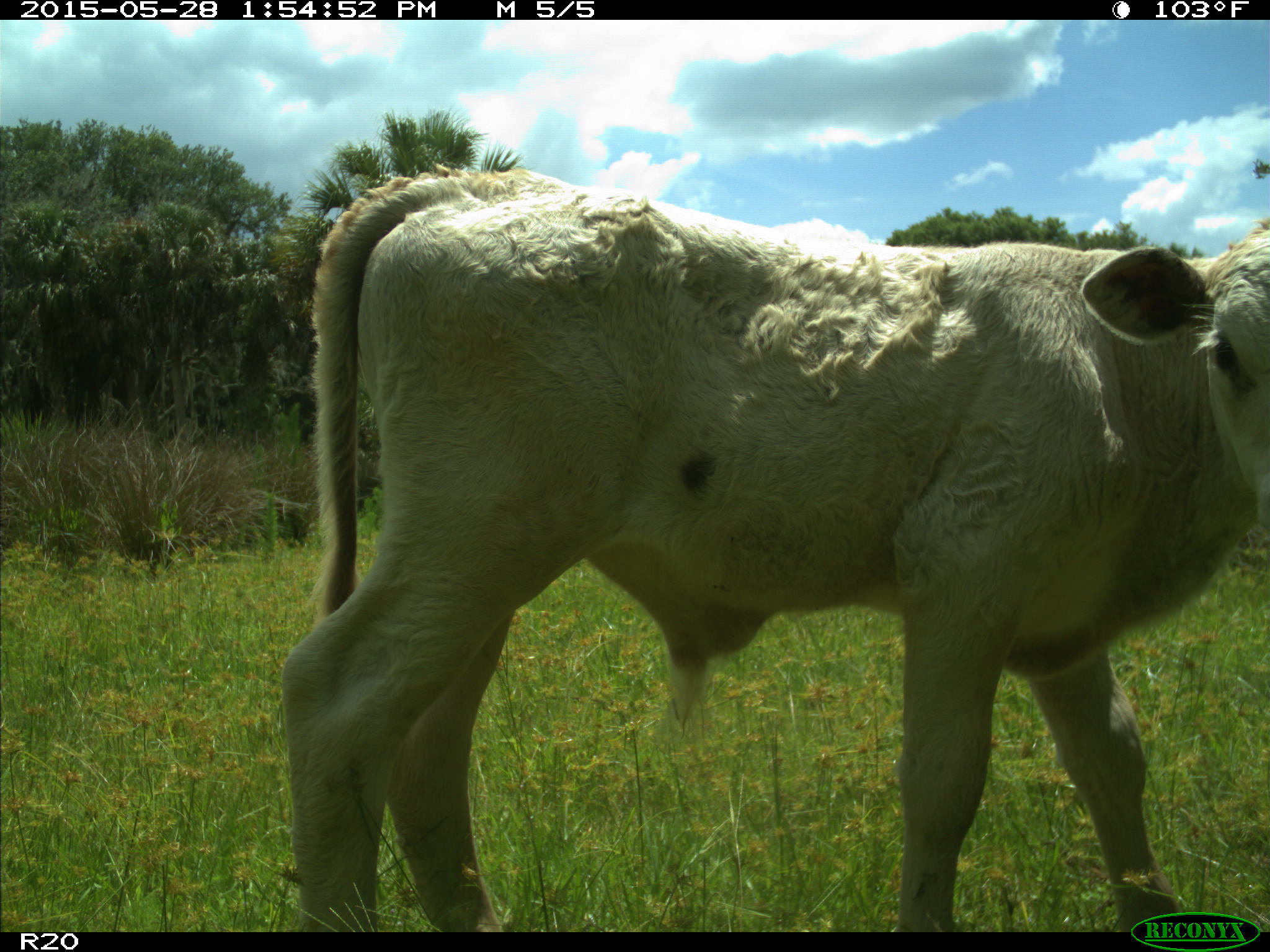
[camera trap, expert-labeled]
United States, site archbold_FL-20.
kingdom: Animalia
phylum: Chordata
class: Mammalia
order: Artiodactyla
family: Bovidae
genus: Bos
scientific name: Bos taurus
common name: domestic cow